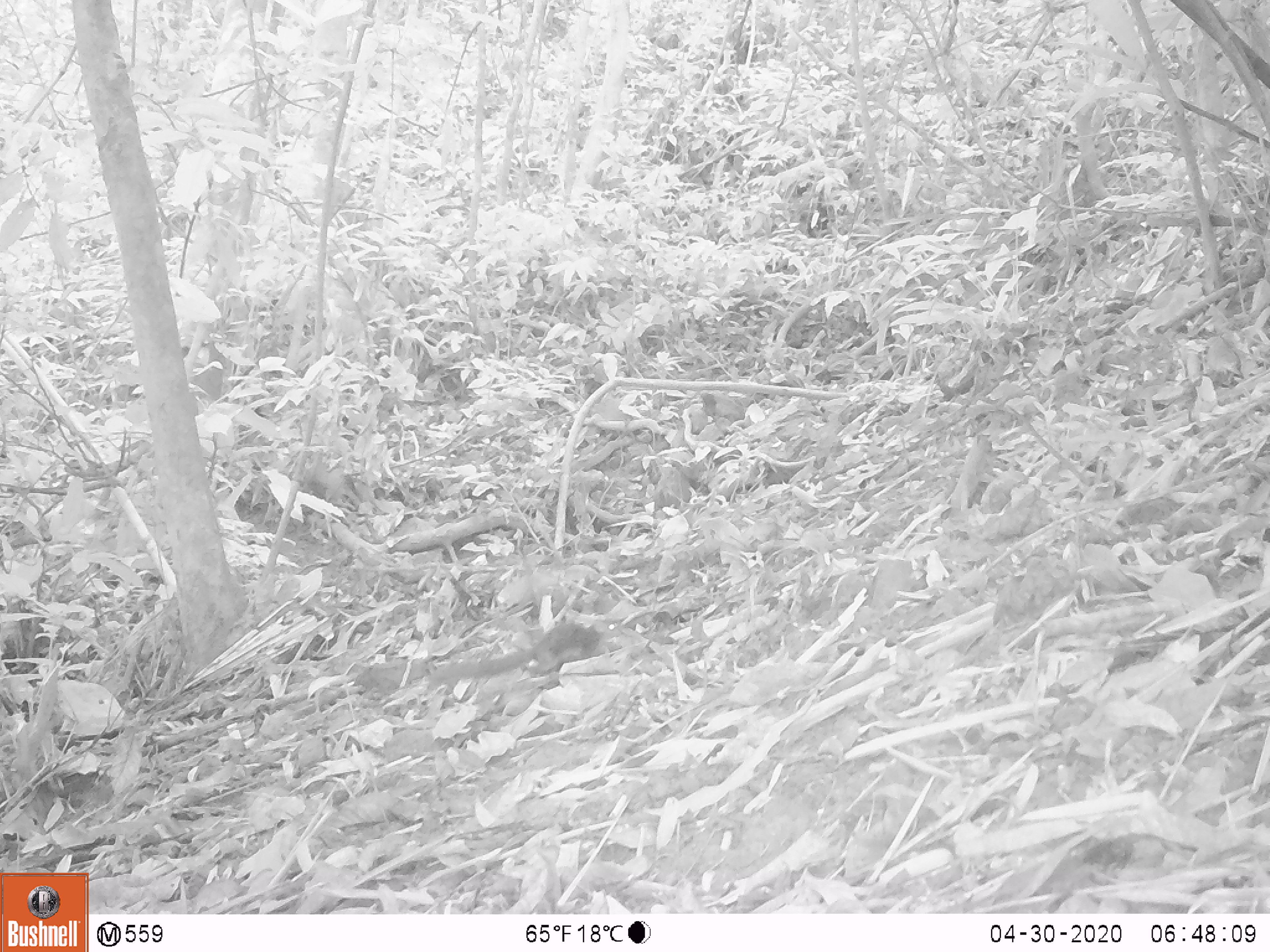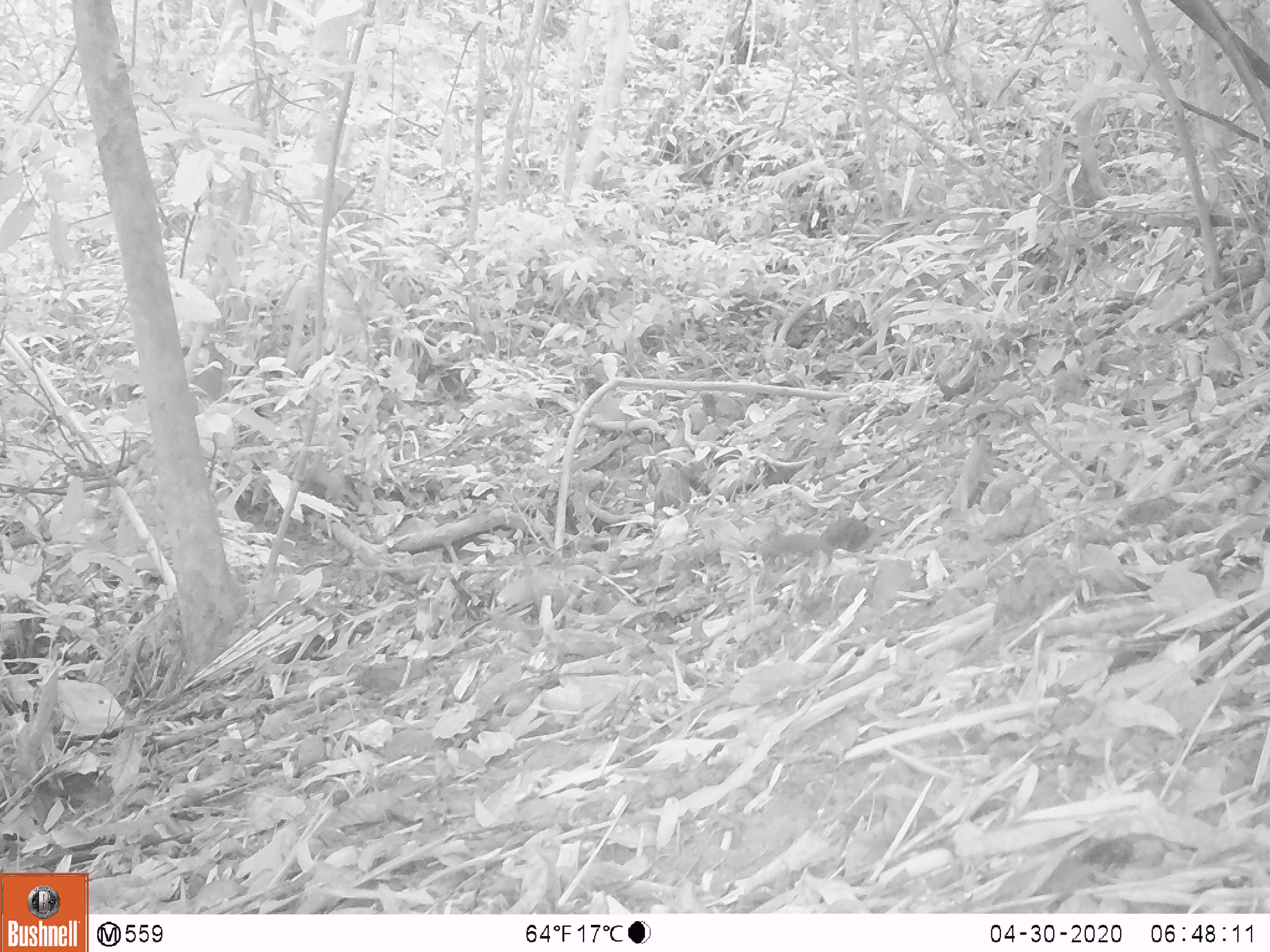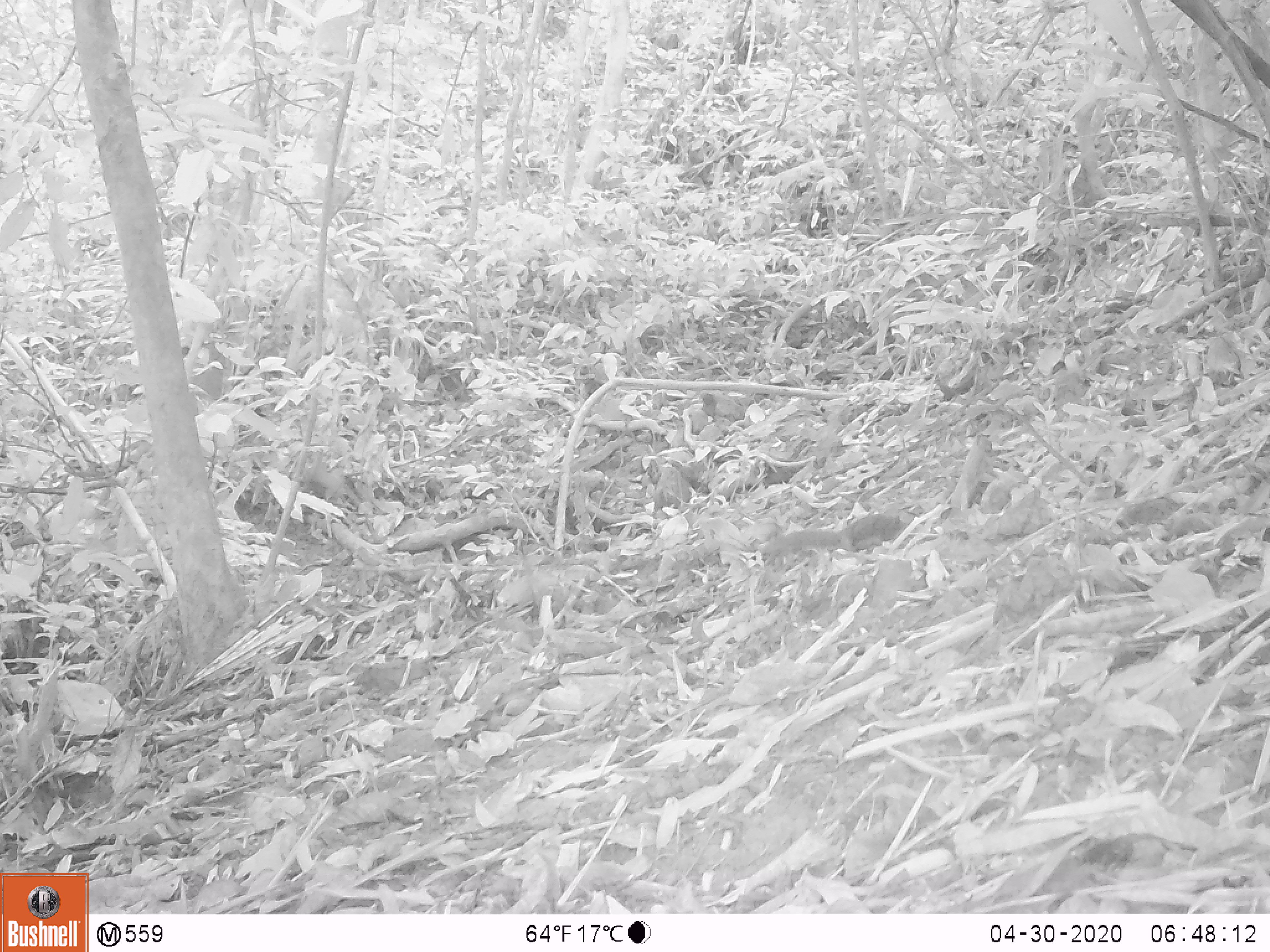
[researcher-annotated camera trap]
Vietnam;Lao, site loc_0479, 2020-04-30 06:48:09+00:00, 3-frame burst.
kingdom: Animalia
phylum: Chordata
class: Mammalia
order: Scandentia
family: Tupaiidae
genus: Tupaia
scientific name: Tupaia belangeri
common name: northern treeshrew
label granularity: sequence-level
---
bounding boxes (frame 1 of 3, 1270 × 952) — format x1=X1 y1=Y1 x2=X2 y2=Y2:
northern treeshrew: x1=425 y1=615 x2=625 y2=690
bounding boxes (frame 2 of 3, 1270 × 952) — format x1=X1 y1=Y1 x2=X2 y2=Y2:
northern treeshrew: x1=756 y1=516 x2=869 y2=567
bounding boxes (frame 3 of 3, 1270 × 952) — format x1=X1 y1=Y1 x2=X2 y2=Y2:
northern treeshrew: x1=759 y1=511 x2=909 y2=560